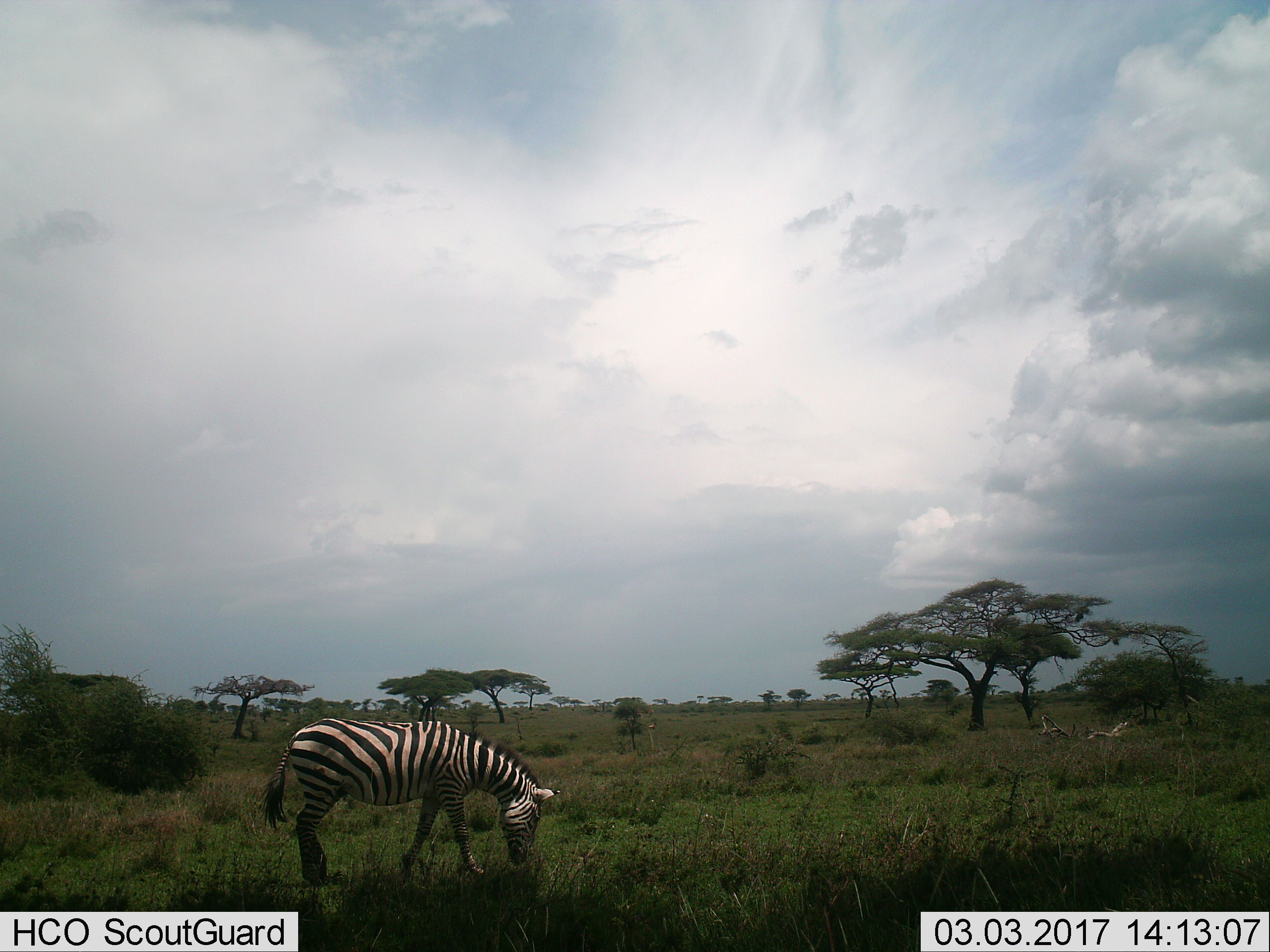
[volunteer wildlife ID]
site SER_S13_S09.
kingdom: Animalia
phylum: Chordata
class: Mammalia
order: Perissodactyla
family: Equidae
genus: Equus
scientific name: Equus quagga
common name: plains zebra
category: zebraplains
Zebraplains (plains zebra) (Equus quagga), count 1. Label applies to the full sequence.